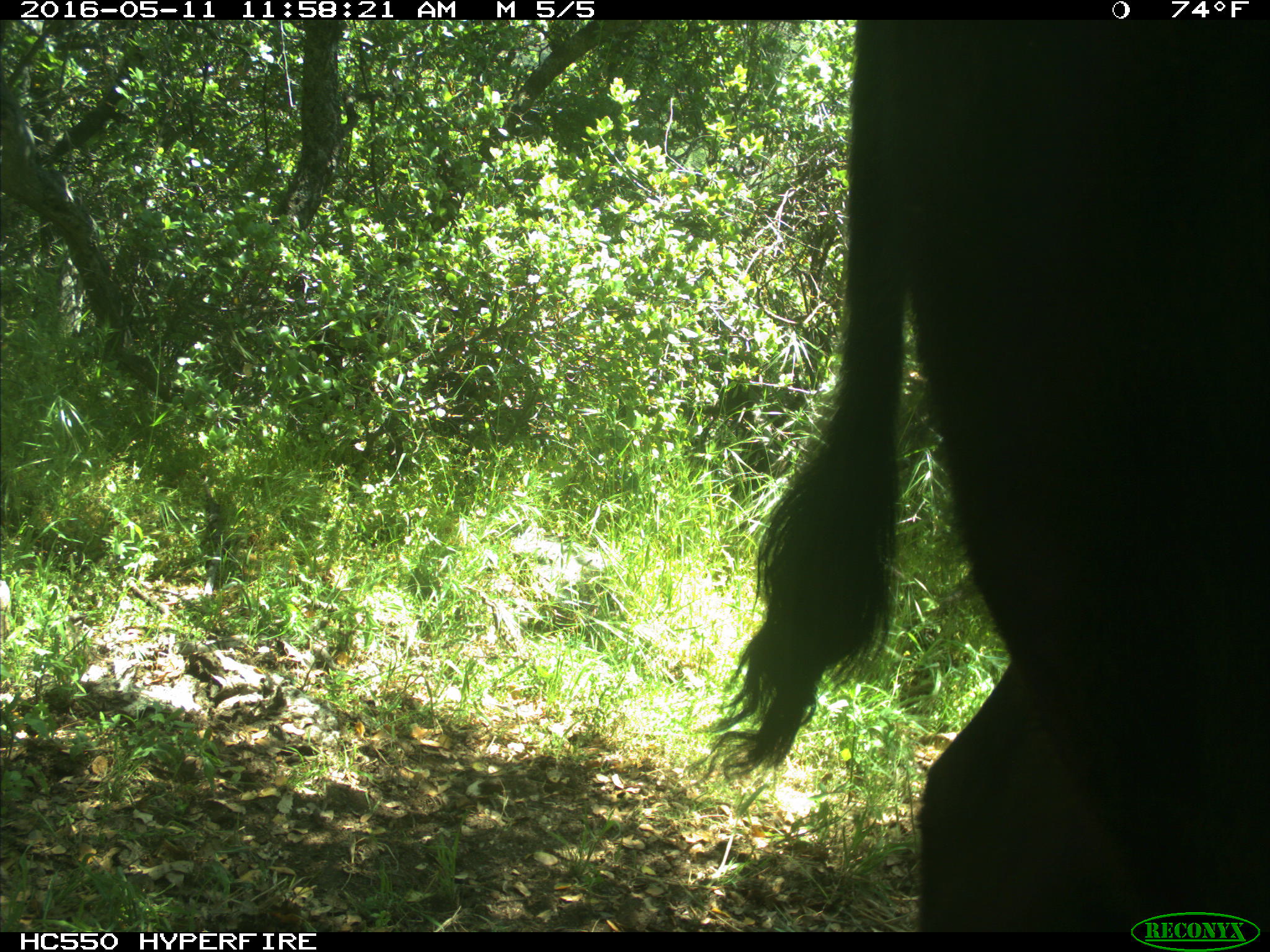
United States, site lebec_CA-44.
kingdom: Animalia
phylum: Chordata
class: Mammalia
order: Artiodactyla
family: Bovidae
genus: Bos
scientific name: Bos taurus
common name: domestic cow